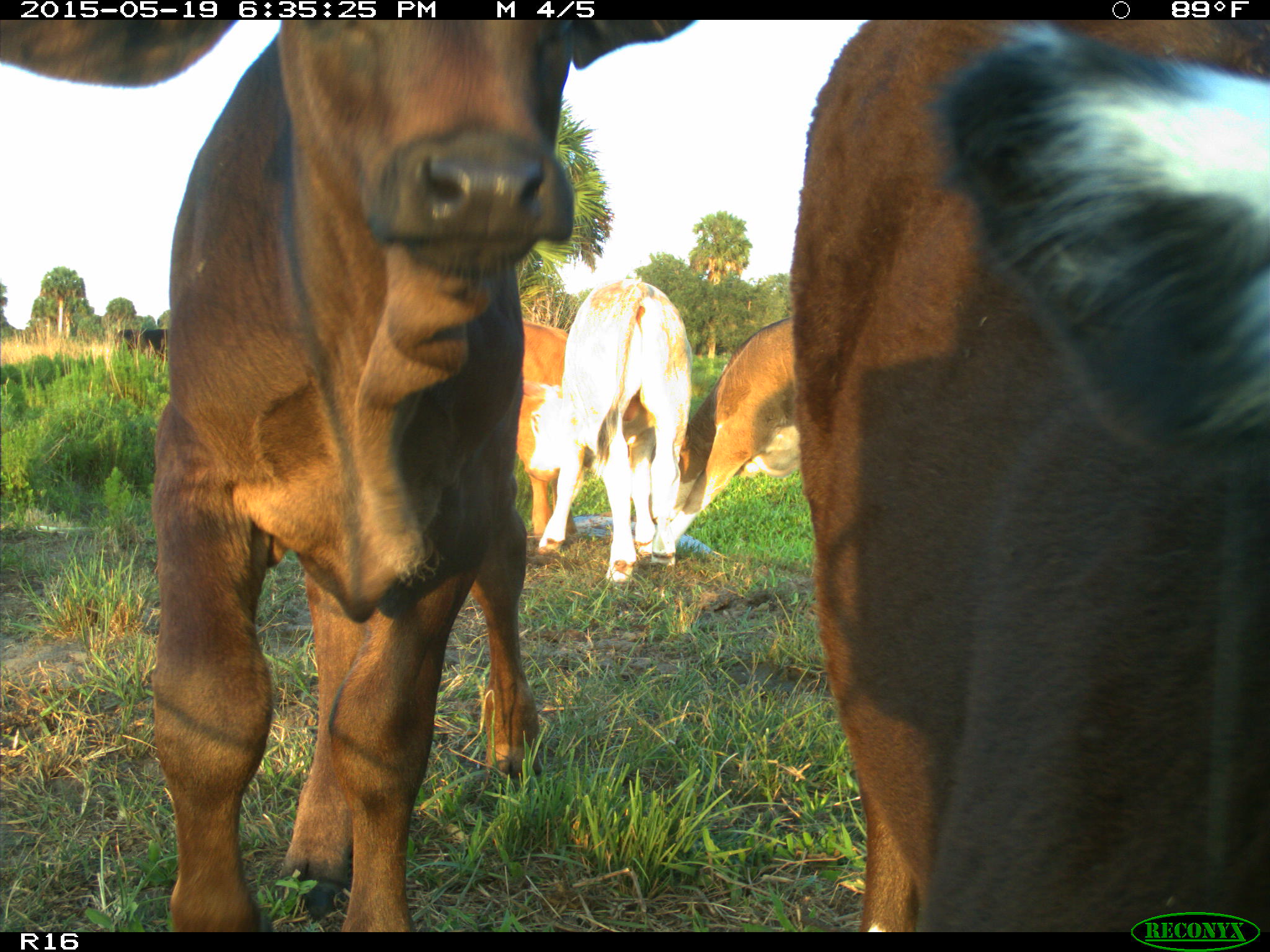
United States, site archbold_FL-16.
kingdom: Animalia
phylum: Chordata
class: Mammalia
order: Artiodactyla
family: Bovidae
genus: Bos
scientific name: Bos taurus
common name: domestic cow